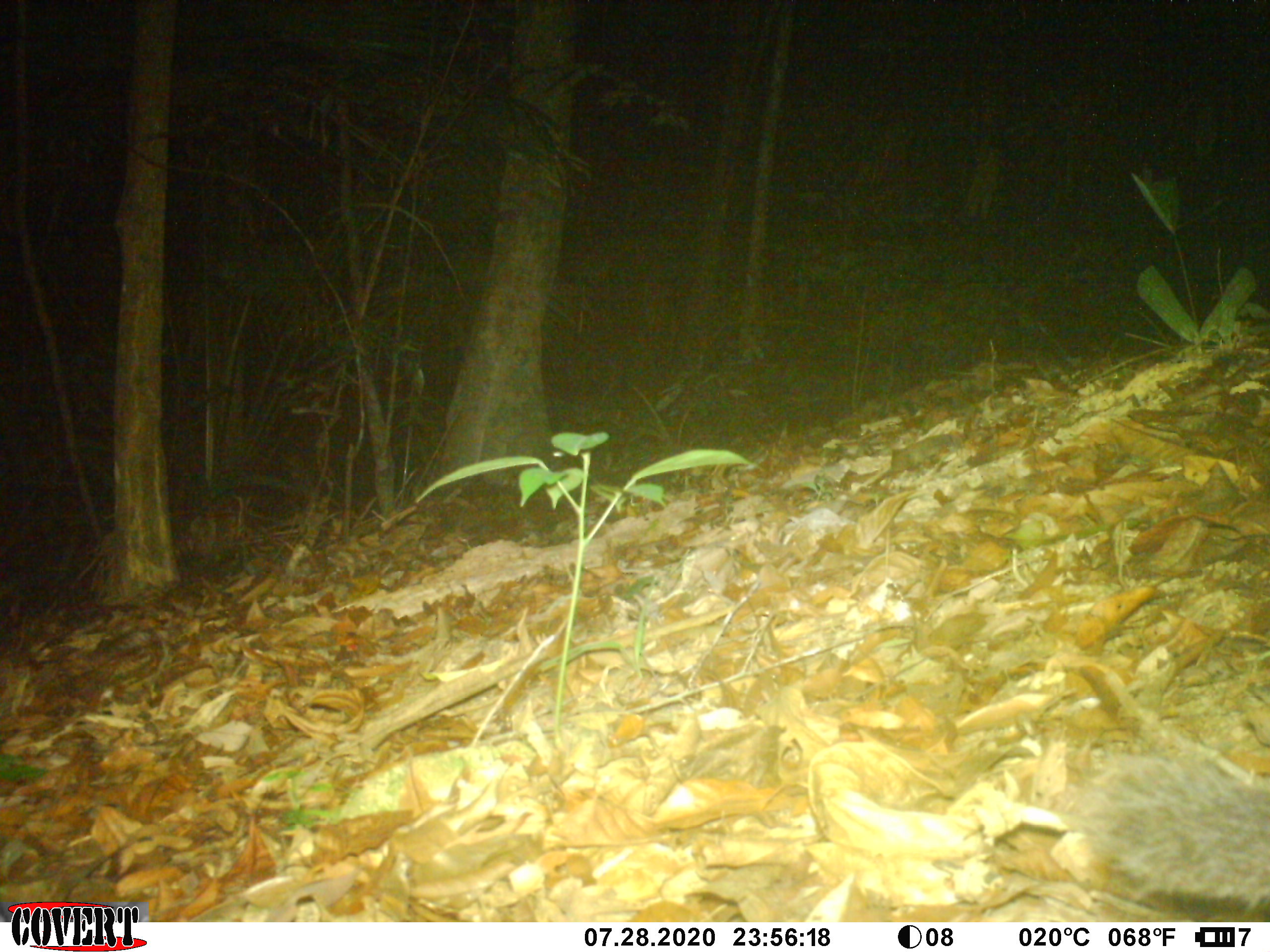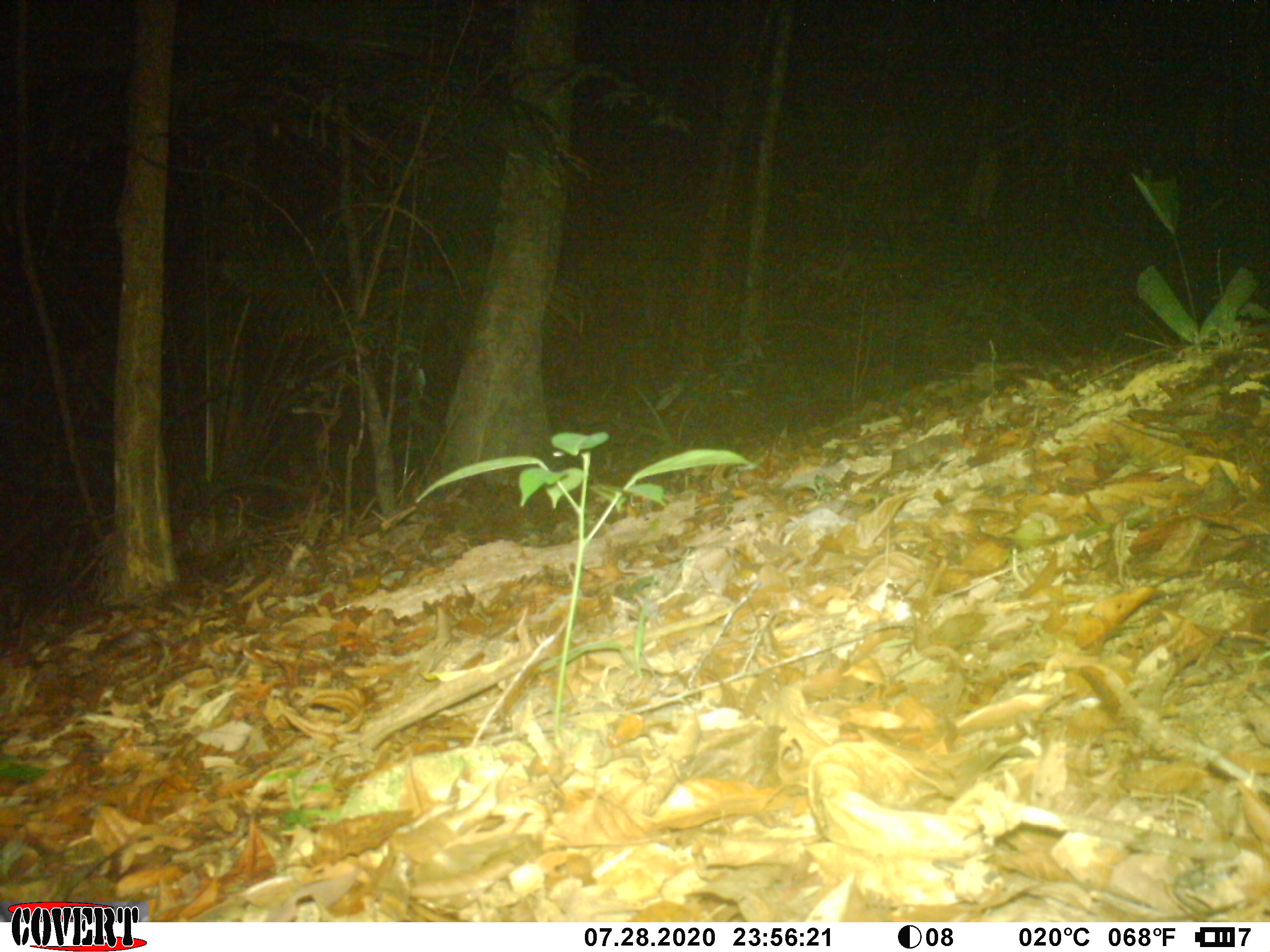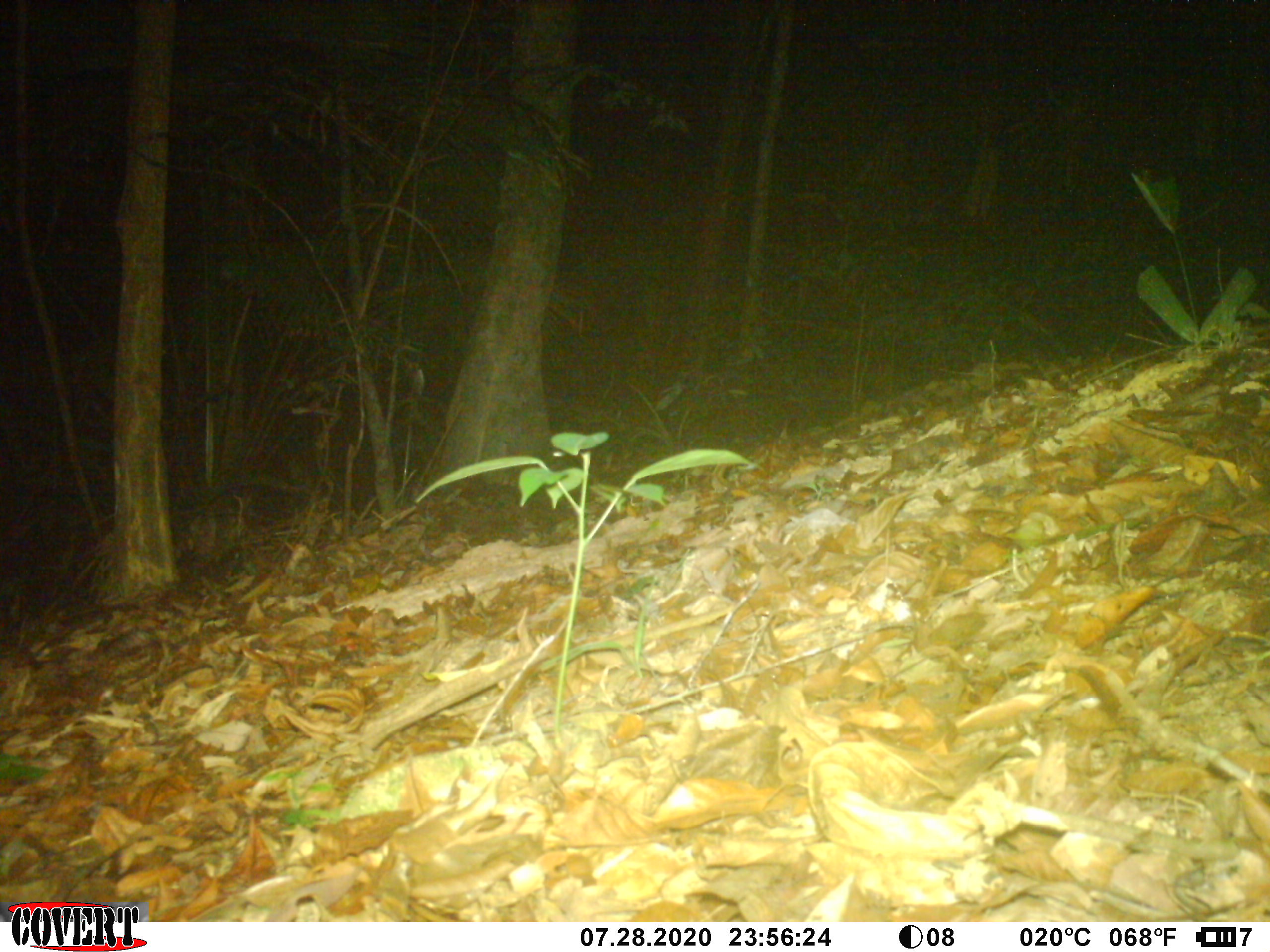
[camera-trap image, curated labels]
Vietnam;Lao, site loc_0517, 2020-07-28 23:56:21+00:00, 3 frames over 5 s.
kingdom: Animalia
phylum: Chordata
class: Mammalia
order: Carnivora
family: Mustelidae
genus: Melogale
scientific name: Melogale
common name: ferret badger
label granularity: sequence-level